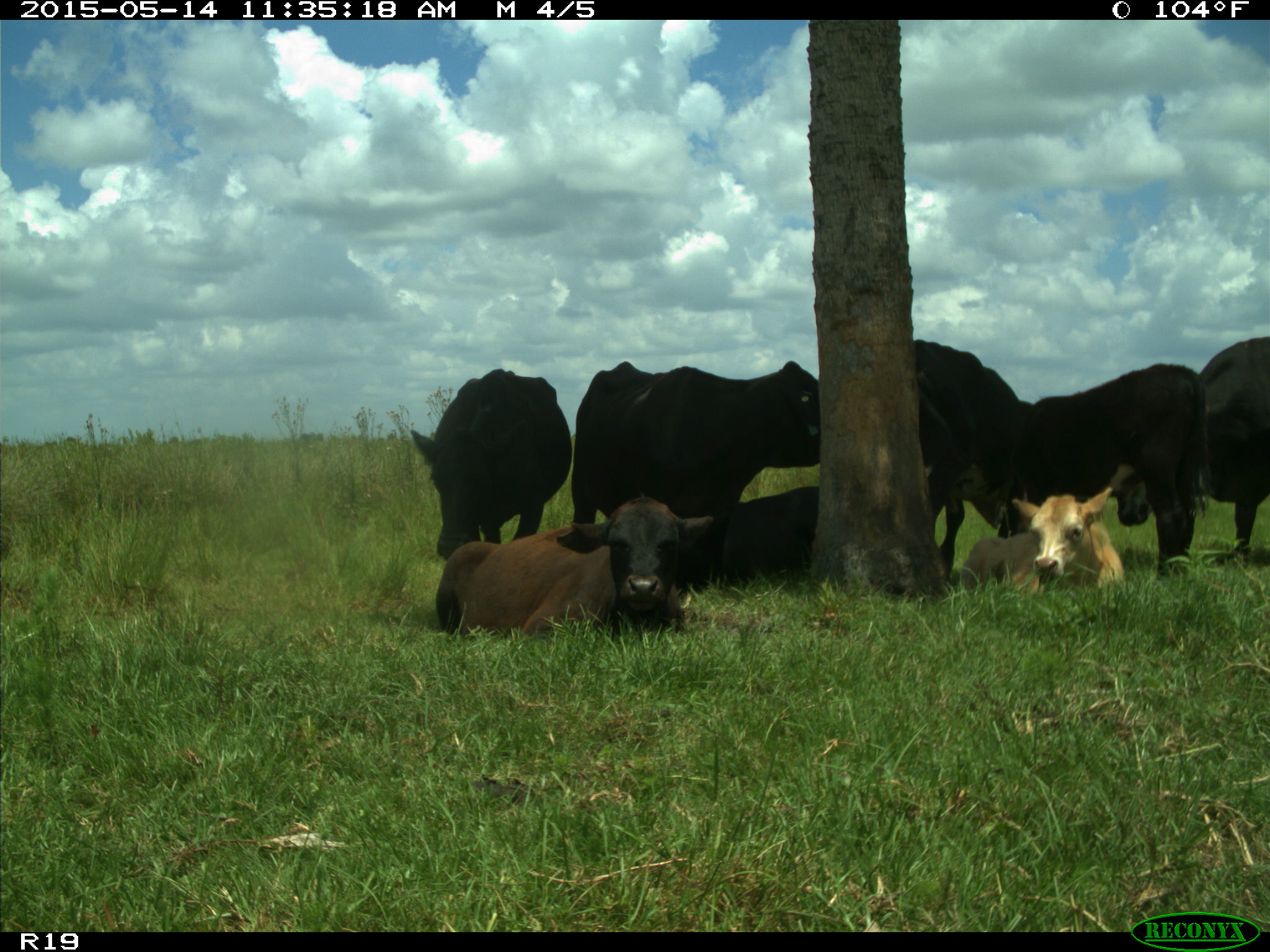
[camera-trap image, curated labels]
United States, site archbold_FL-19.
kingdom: Animalia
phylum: Chordata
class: Mammalia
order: Artiodactyla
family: Bovidae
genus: Bos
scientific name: Bos taurus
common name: domestic cow